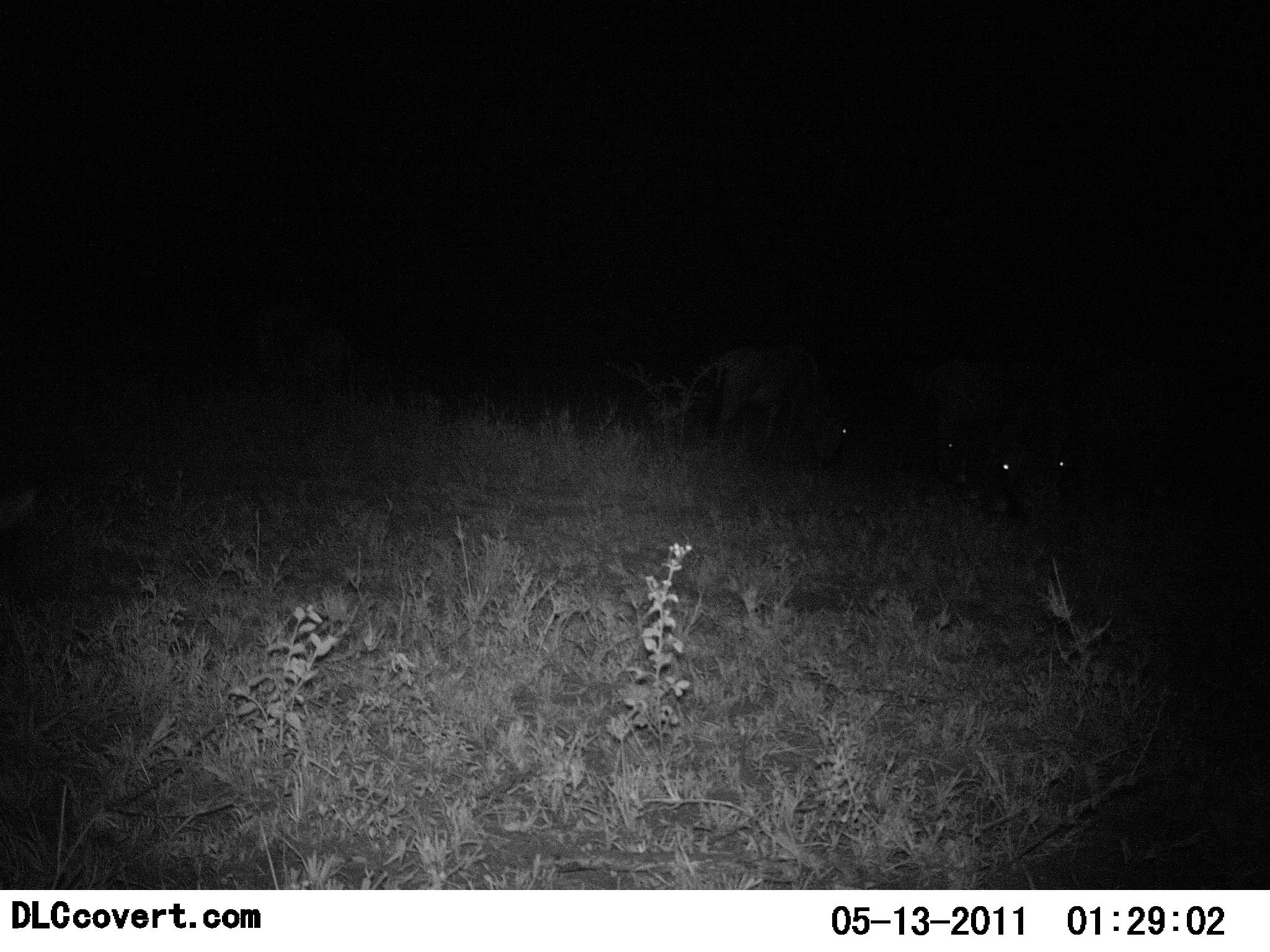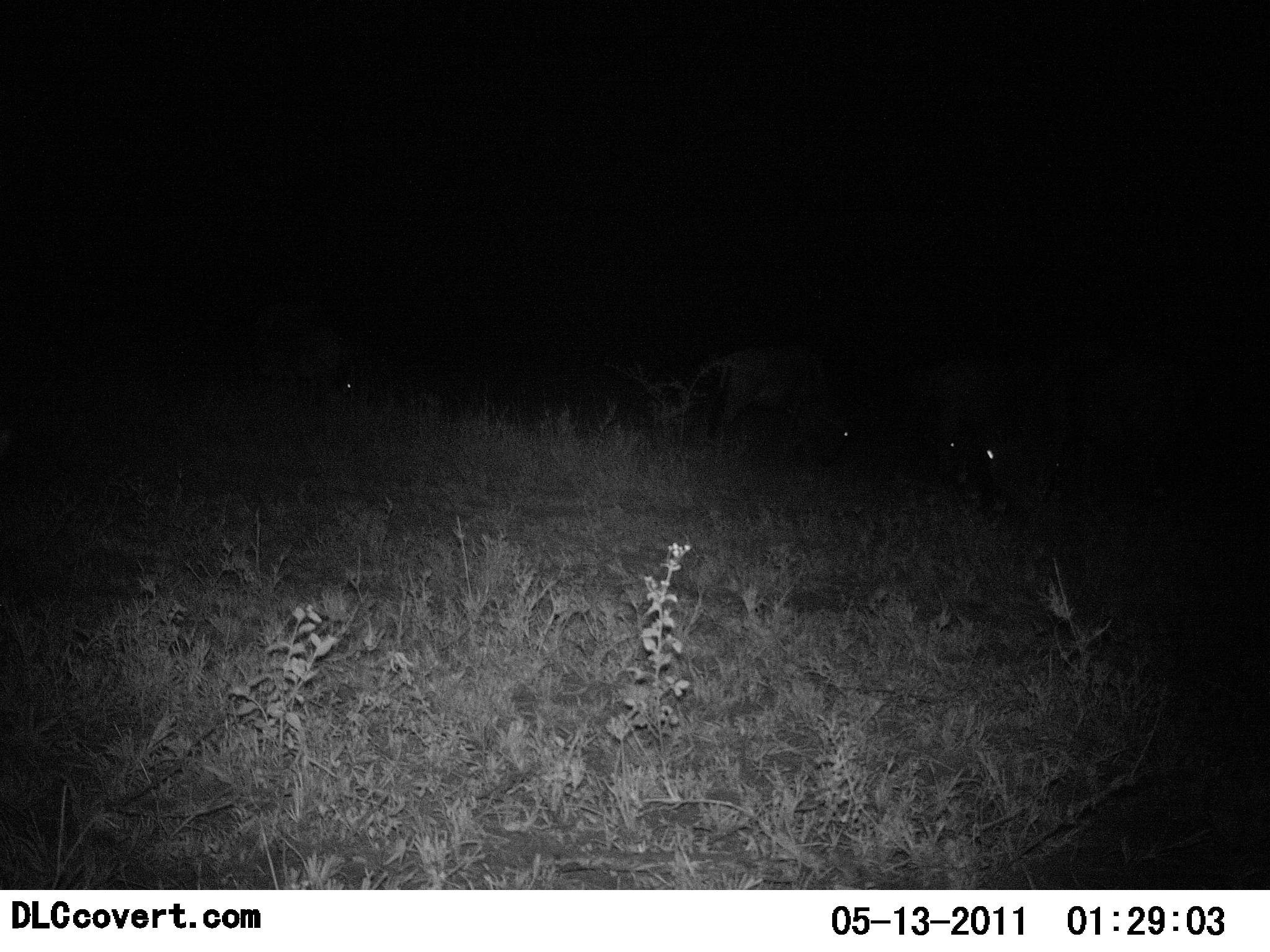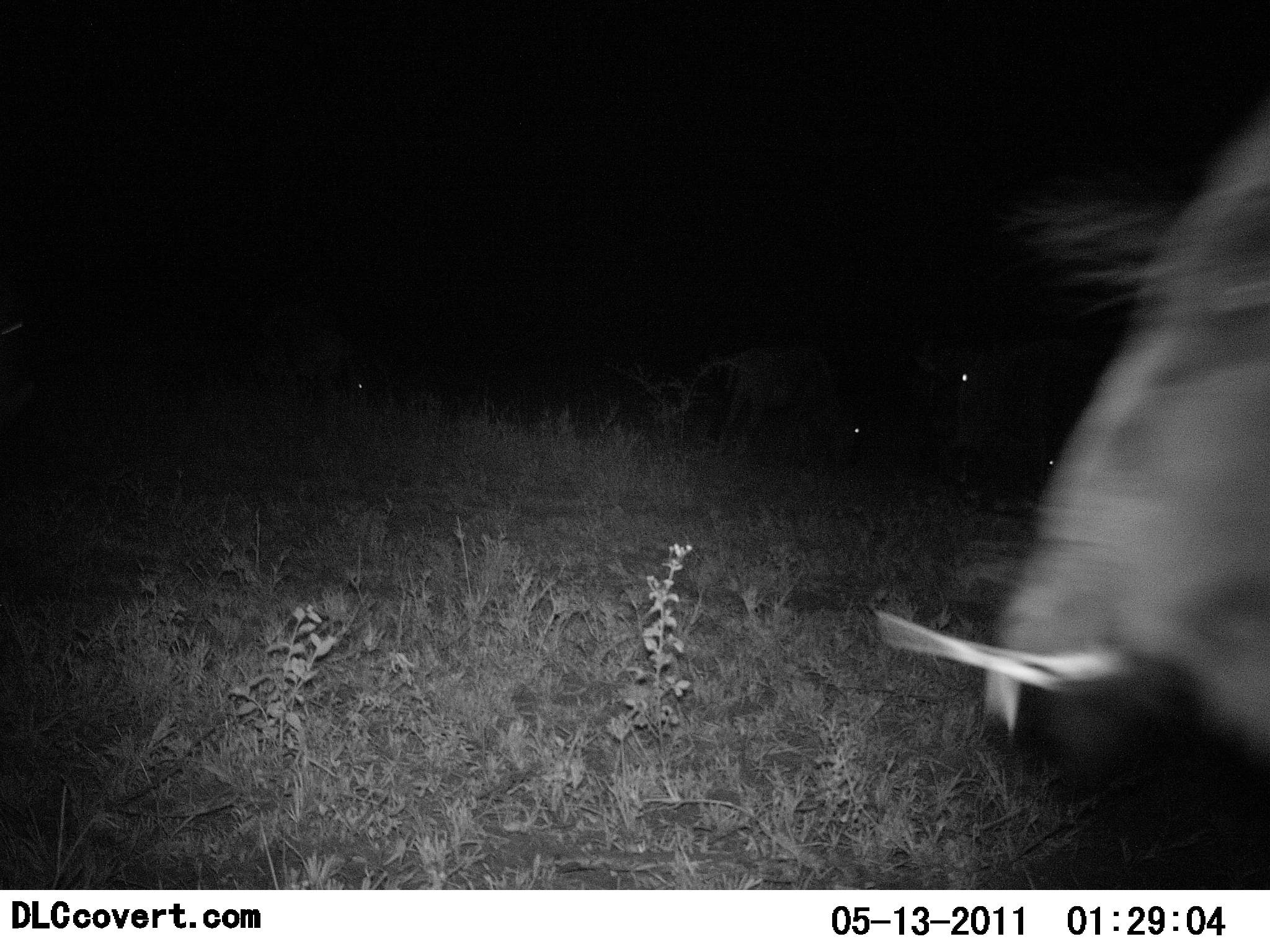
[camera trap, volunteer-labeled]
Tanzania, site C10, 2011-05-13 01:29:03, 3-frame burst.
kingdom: Animalia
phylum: Chordata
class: Mammalia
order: Artiodactyla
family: Bovidae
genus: Connochaetes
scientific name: Connochaetes taurinus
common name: blue wildebeest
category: wildebeest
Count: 5.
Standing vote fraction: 50%.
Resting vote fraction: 0%.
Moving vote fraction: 50%.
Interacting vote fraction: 0%.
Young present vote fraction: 0%.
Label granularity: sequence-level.